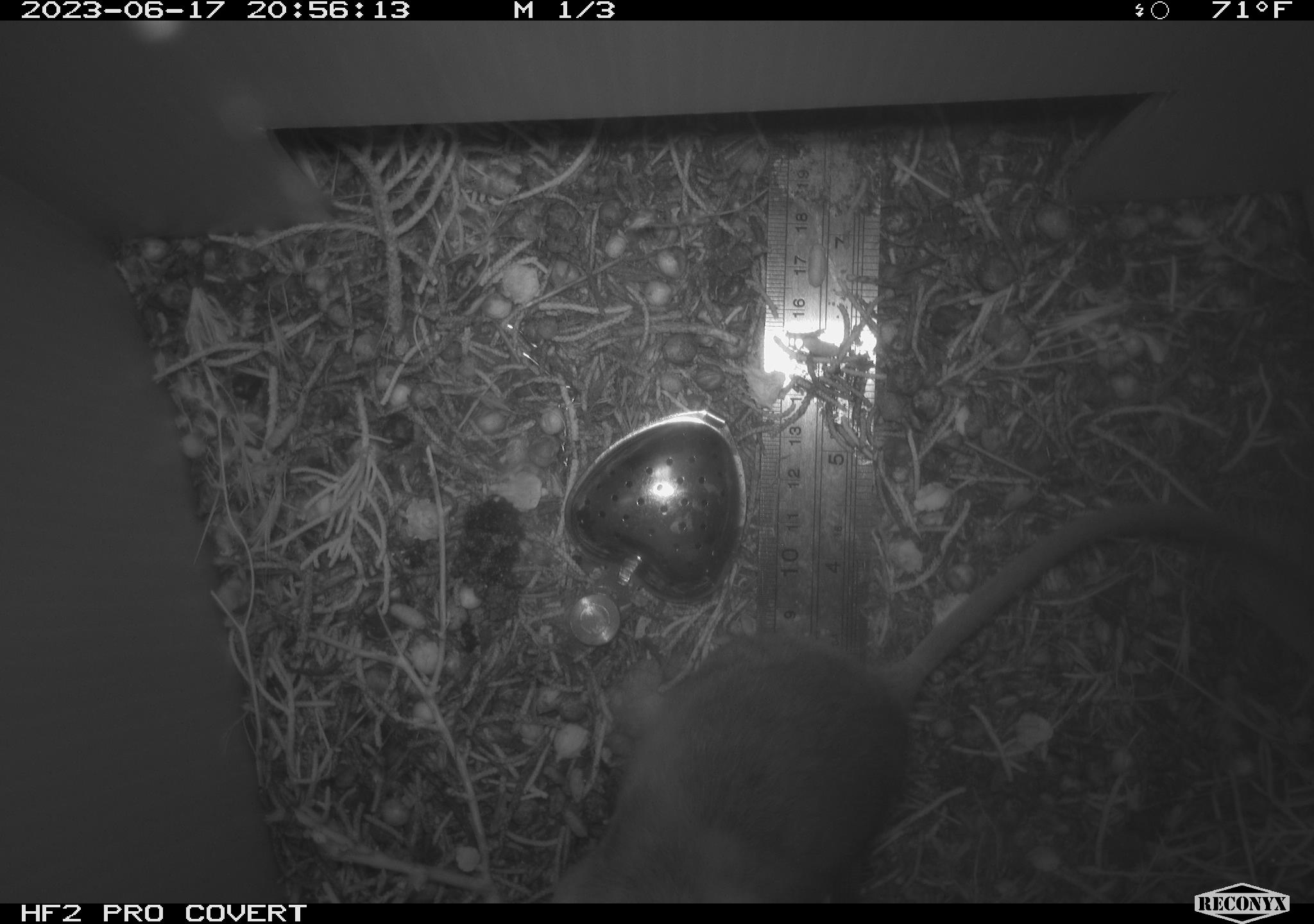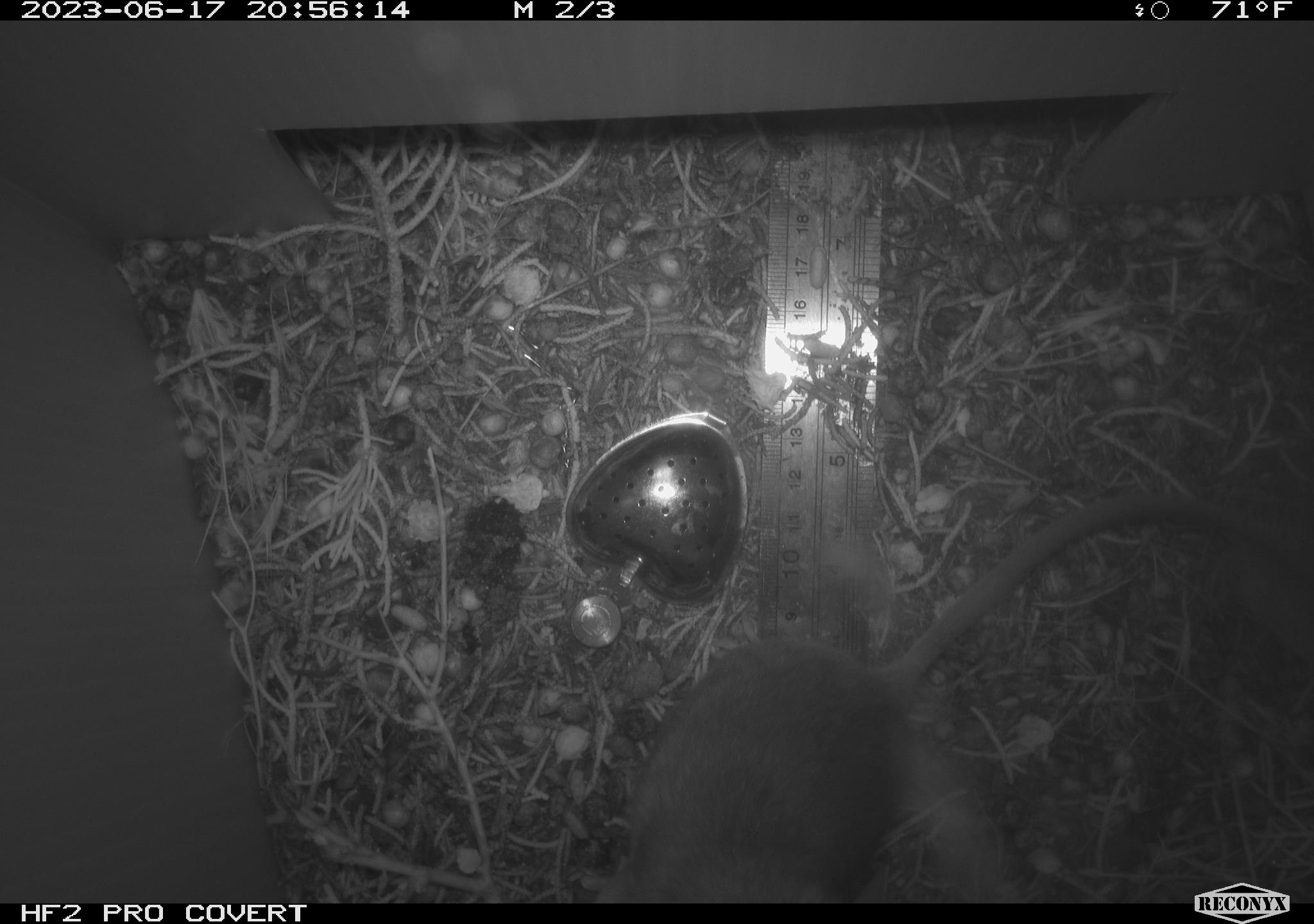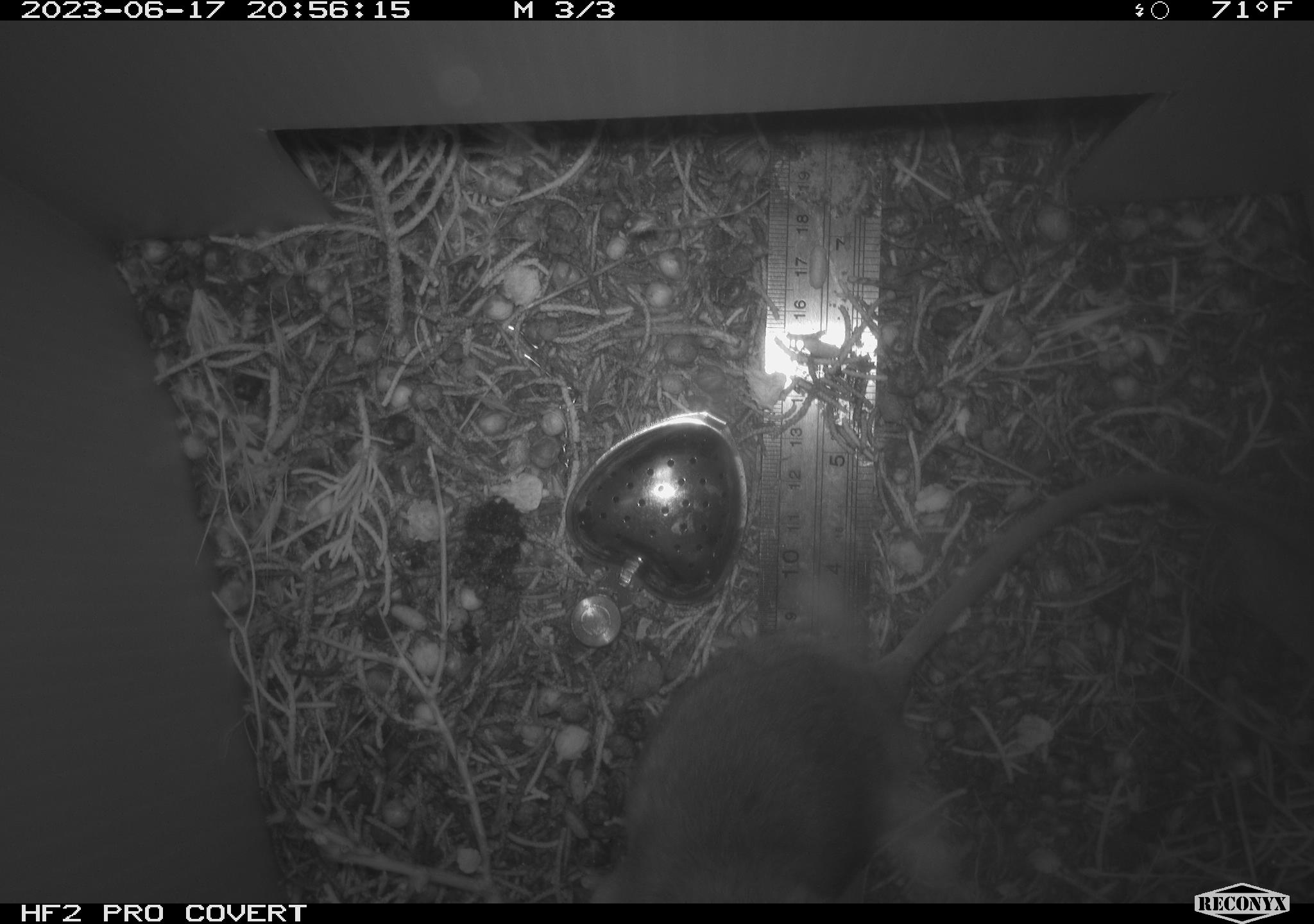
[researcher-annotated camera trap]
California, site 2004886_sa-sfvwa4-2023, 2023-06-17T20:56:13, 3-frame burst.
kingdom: Animalia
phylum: Chordata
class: Mammalia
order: Rodentia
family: Cricetidae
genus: Neotoma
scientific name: Neotoma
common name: pack rat or woodrat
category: neotoma species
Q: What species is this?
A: Neotoma species (pack rat or woodrat) (Neotoma).